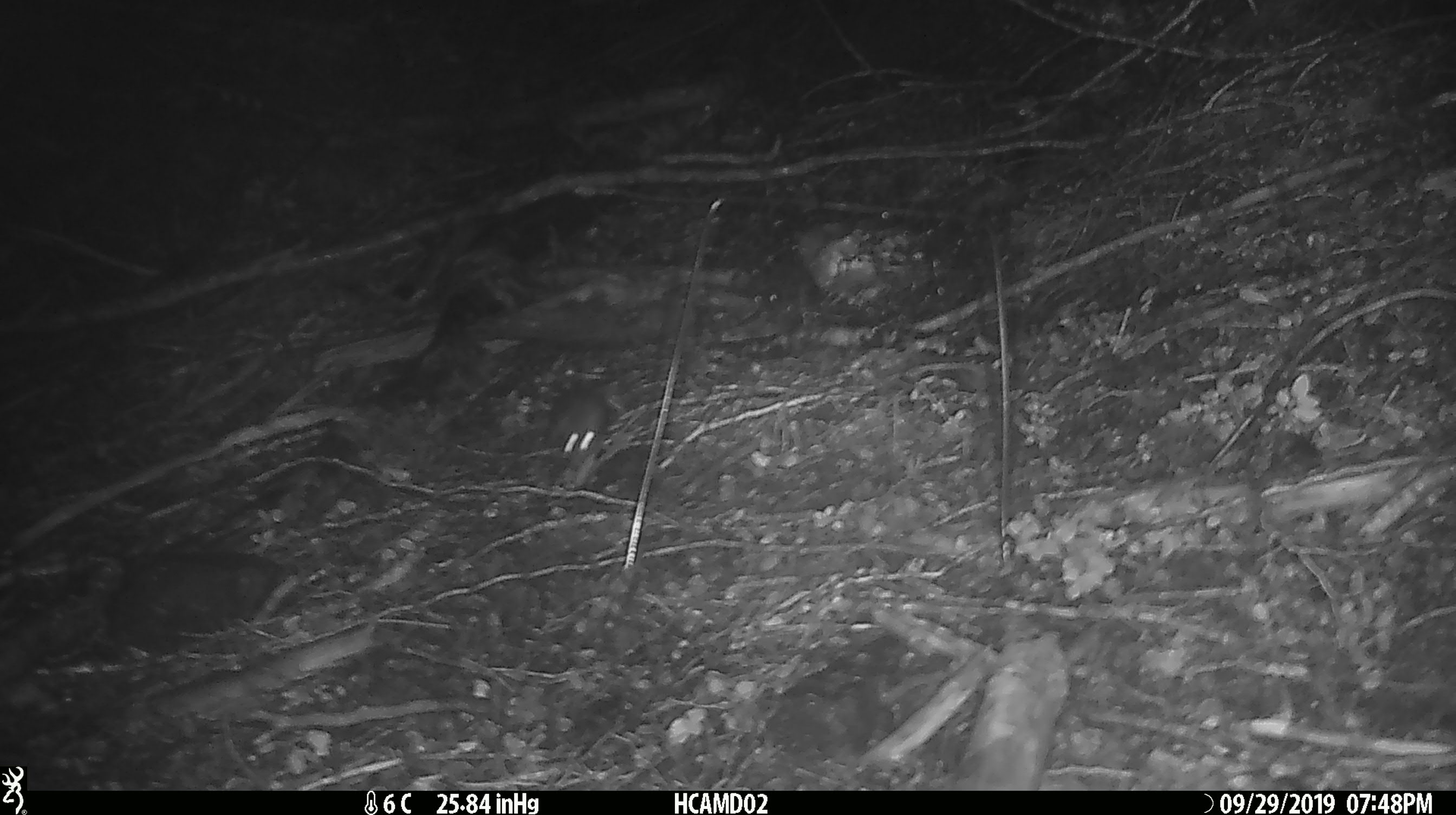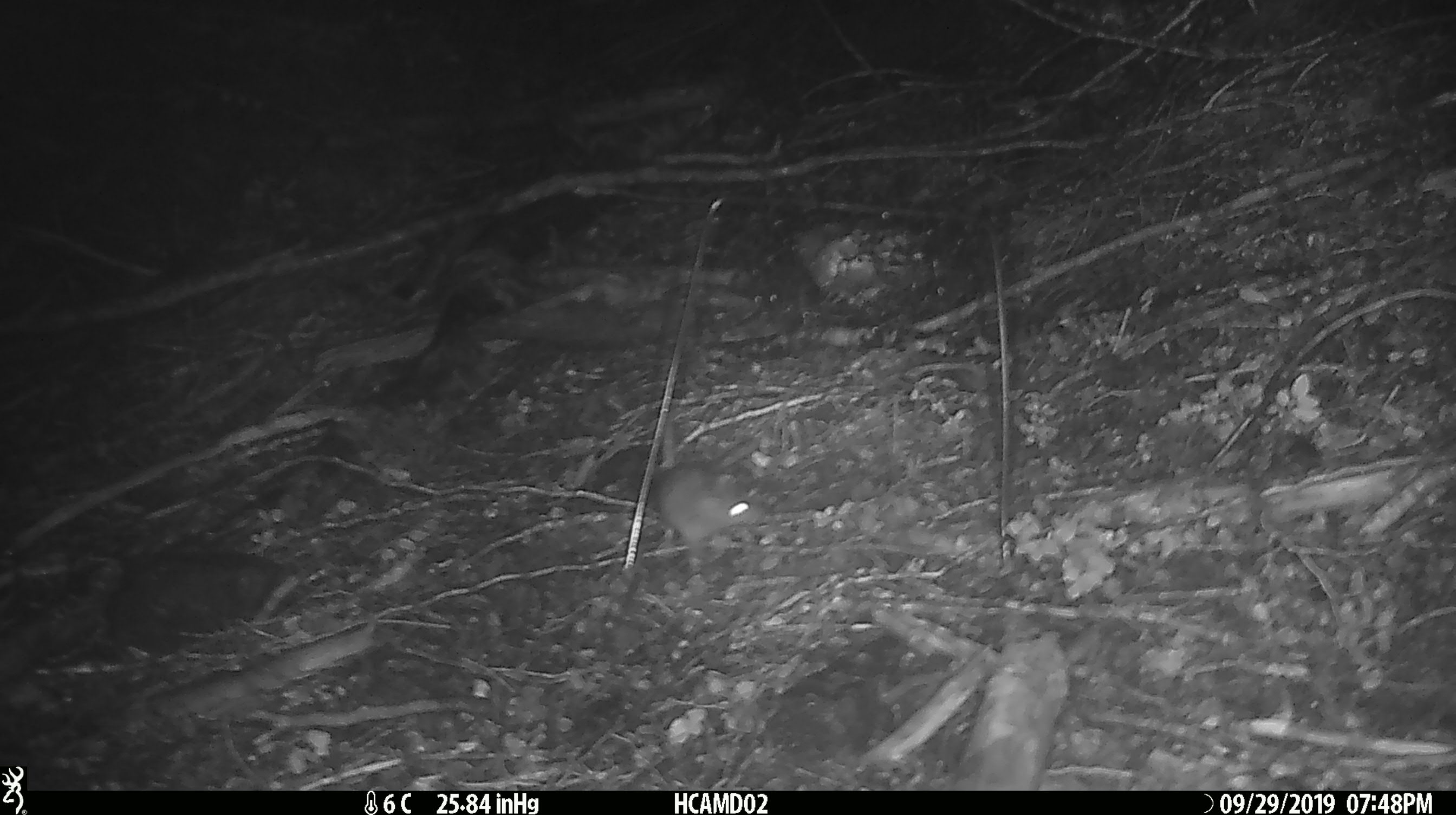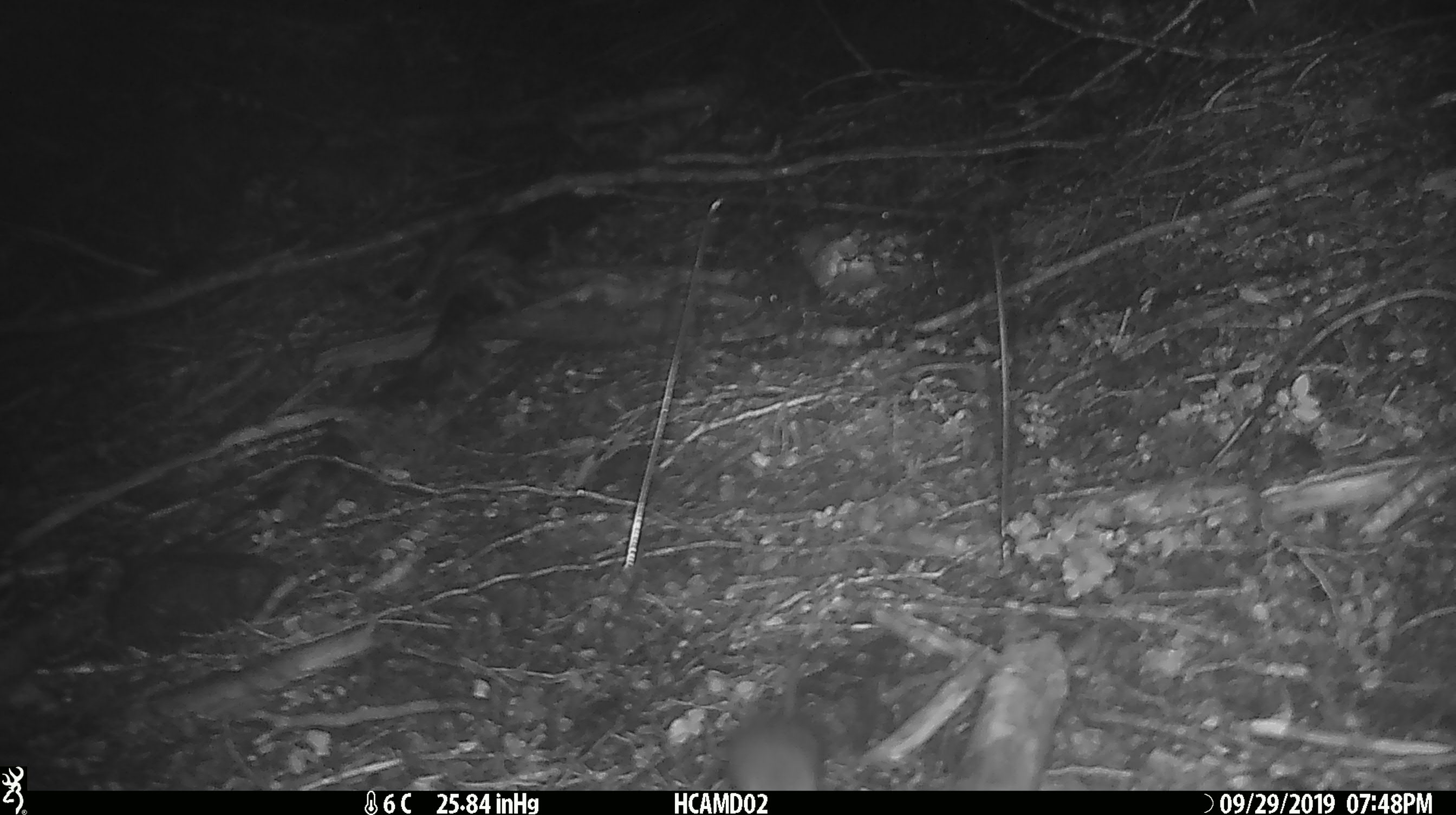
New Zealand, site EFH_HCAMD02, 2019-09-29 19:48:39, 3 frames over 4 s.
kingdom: Animalia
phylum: Chordata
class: Mammalia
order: Rodentia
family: Muridae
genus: Mus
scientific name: Mus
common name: mouse